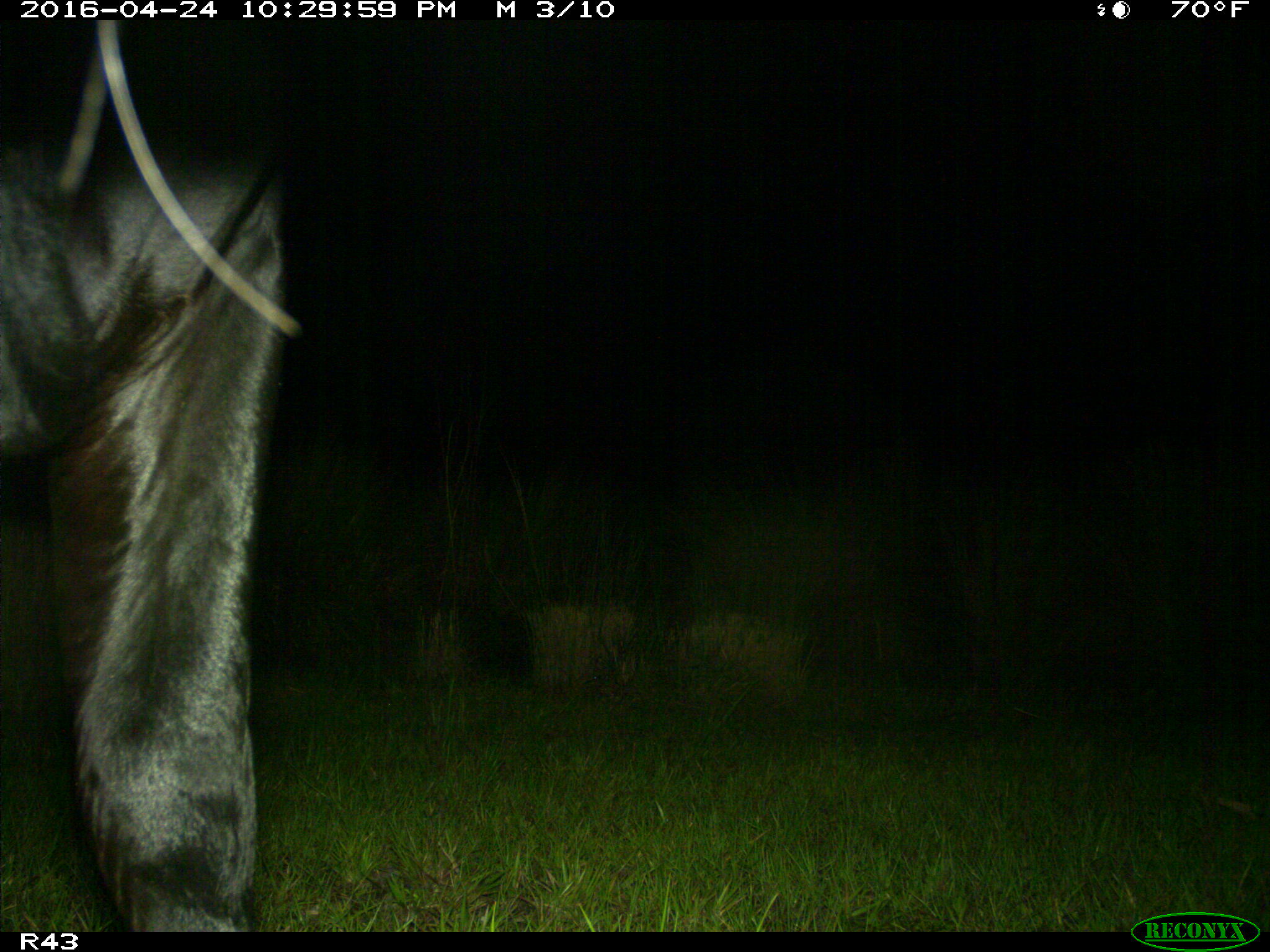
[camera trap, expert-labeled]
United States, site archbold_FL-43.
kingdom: Animalia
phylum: Chordata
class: Mammalia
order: Artiodactyla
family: Bovidae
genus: Bos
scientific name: Bos taurus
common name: domestic cow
Bos taurus (domestic cow).